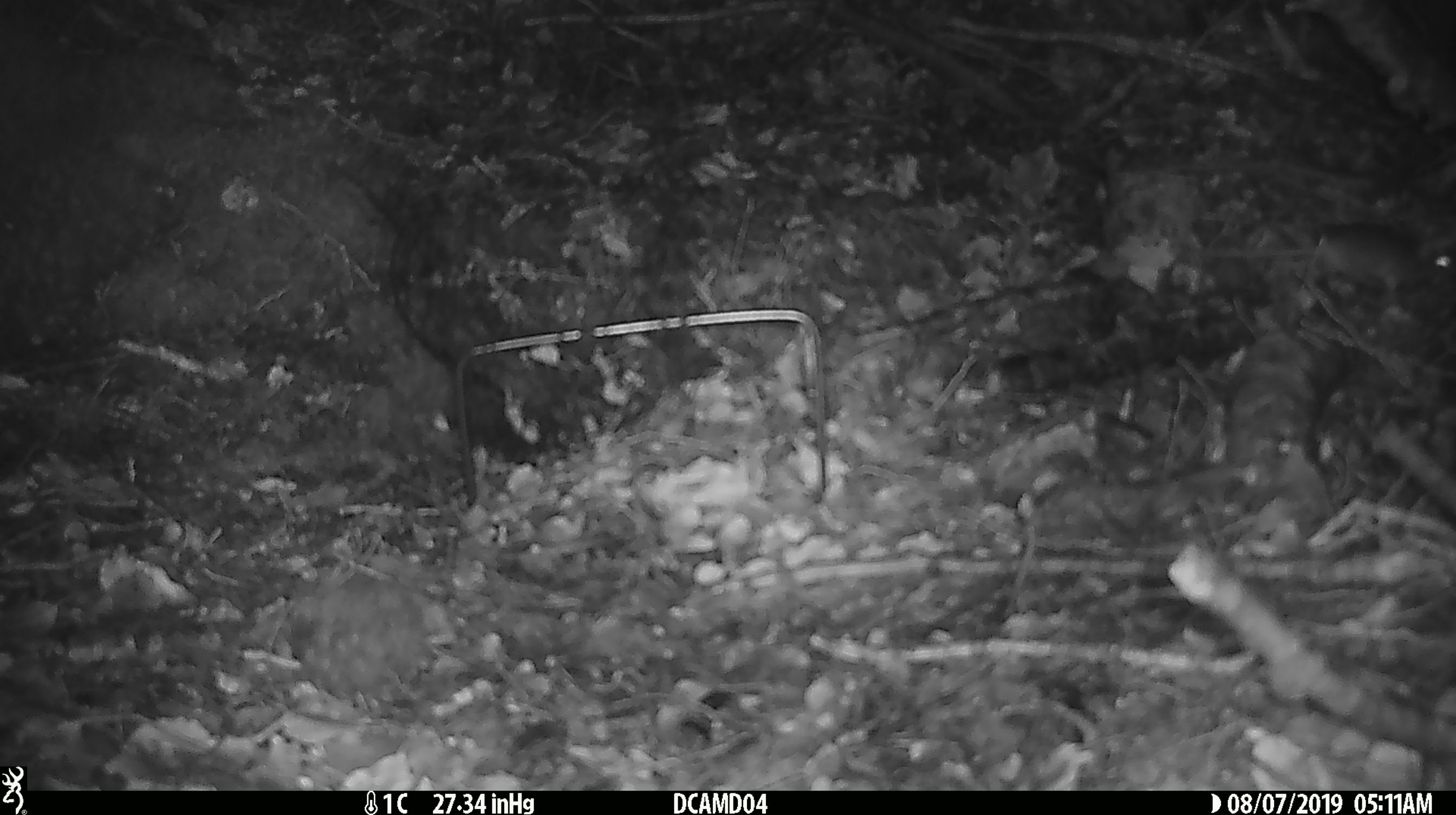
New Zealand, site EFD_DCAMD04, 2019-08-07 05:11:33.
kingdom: Animalia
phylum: Chordata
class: Mammalia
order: Rodentia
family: Muridae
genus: Mus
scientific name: Mus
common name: mouse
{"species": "mouse (Mus)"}